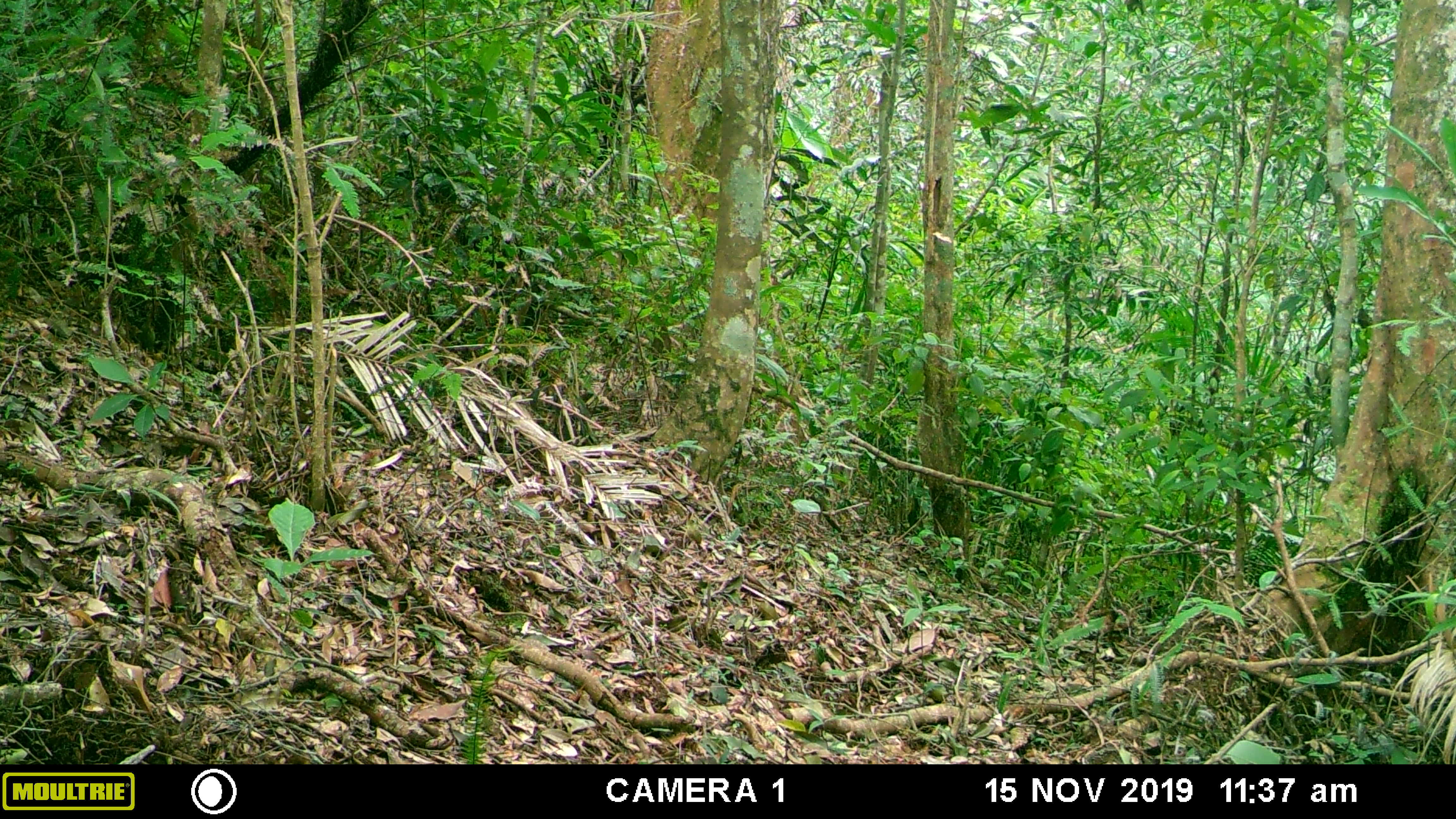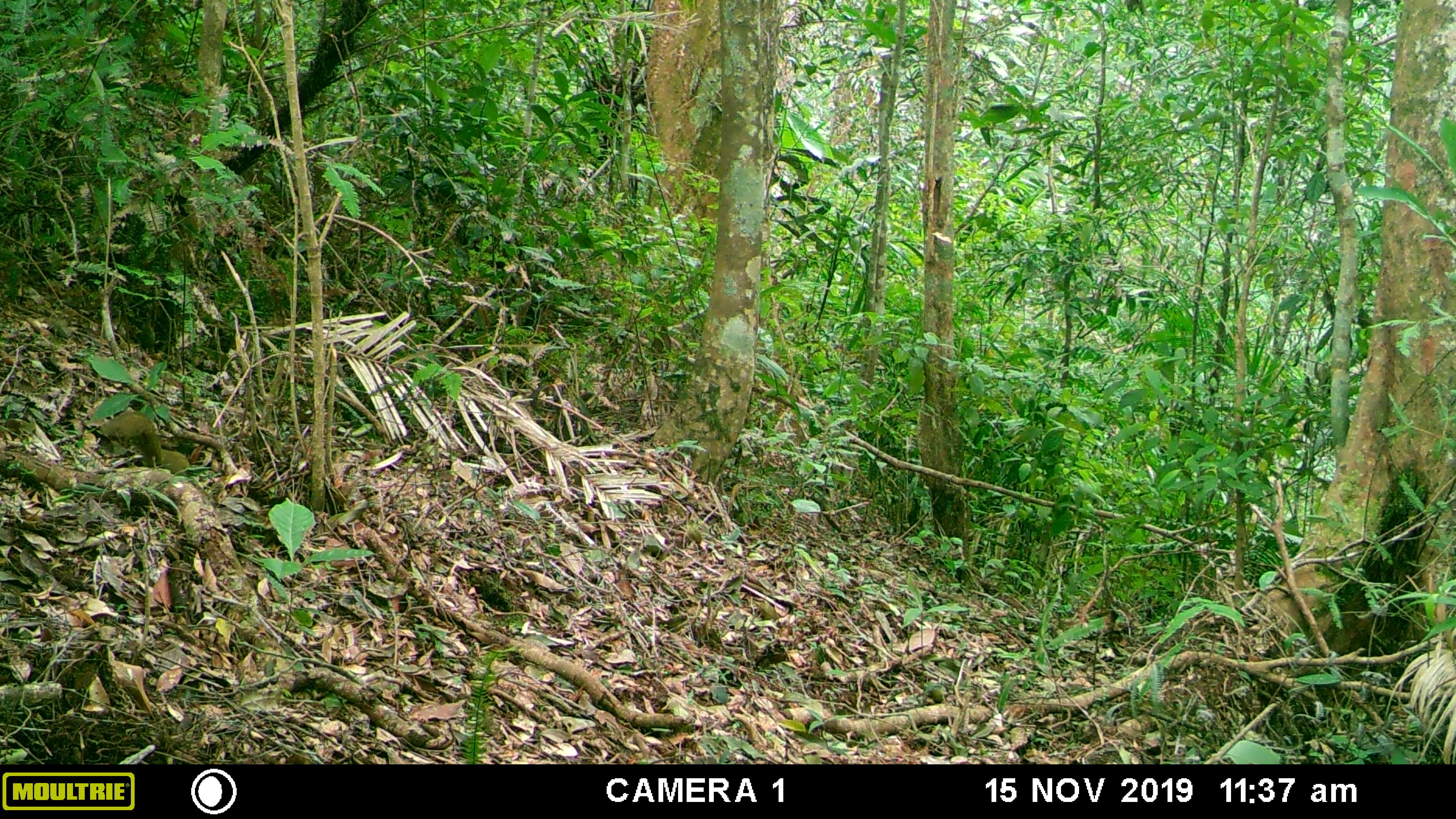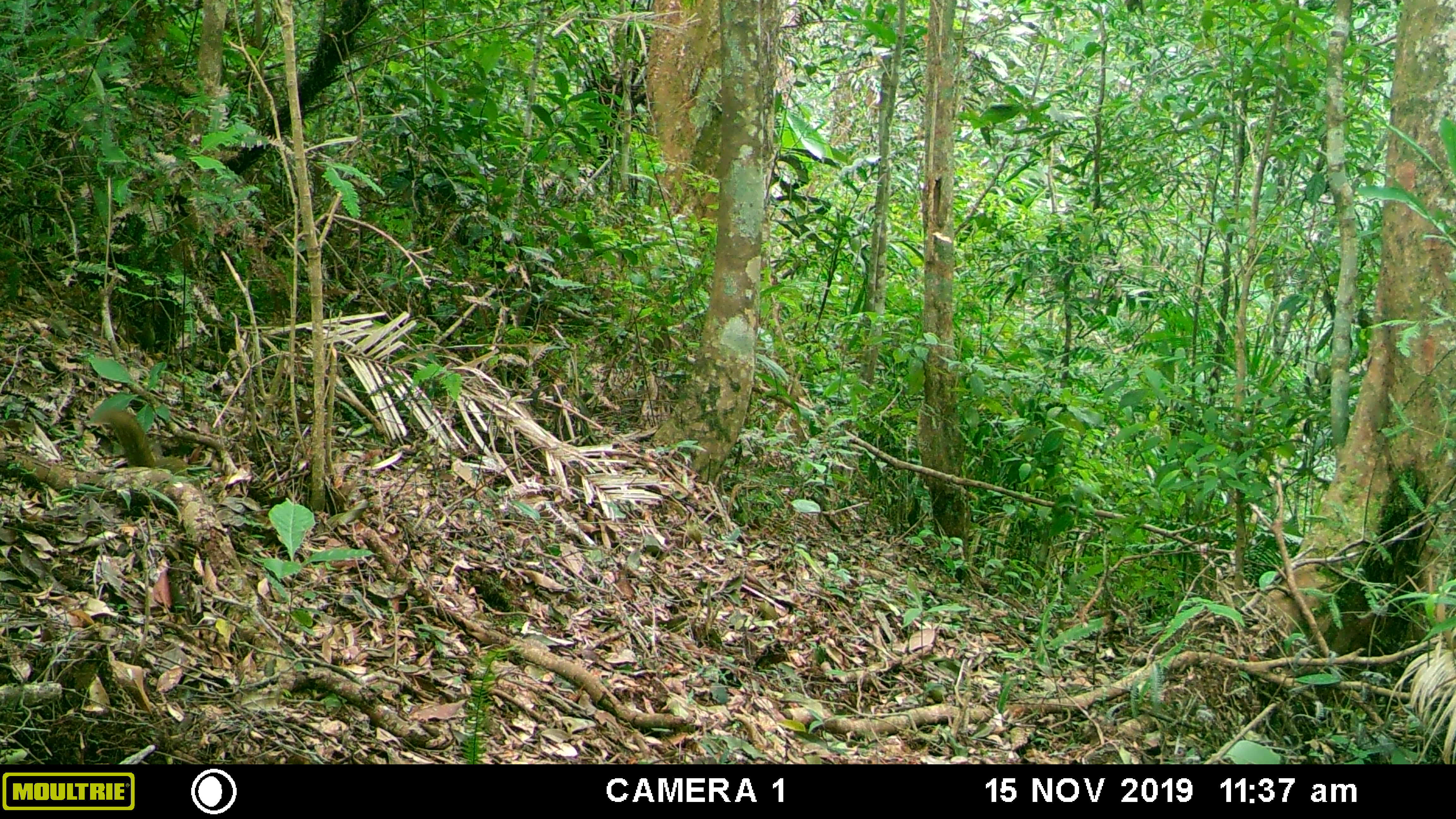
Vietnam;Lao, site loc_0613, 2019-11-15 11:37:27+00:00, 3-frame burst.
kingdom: Animalia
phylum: Chordata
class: Mammalia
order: Rodentia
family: Sciuridae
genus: Sciurus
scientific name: Sciurus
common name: squirrel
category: unidentified squirrel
Unidentified squirrel (squirrel) (Sciurus). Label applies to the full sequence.